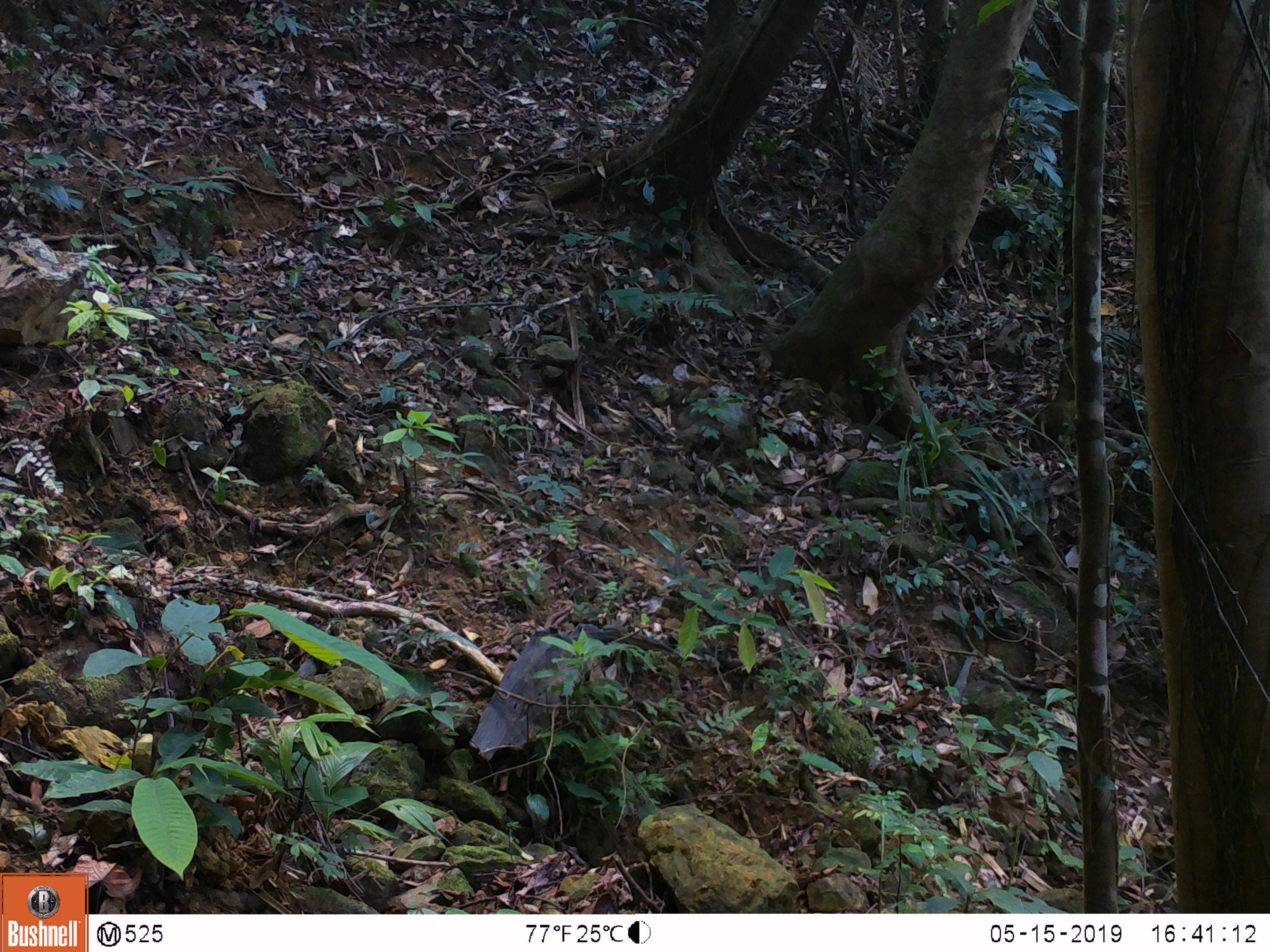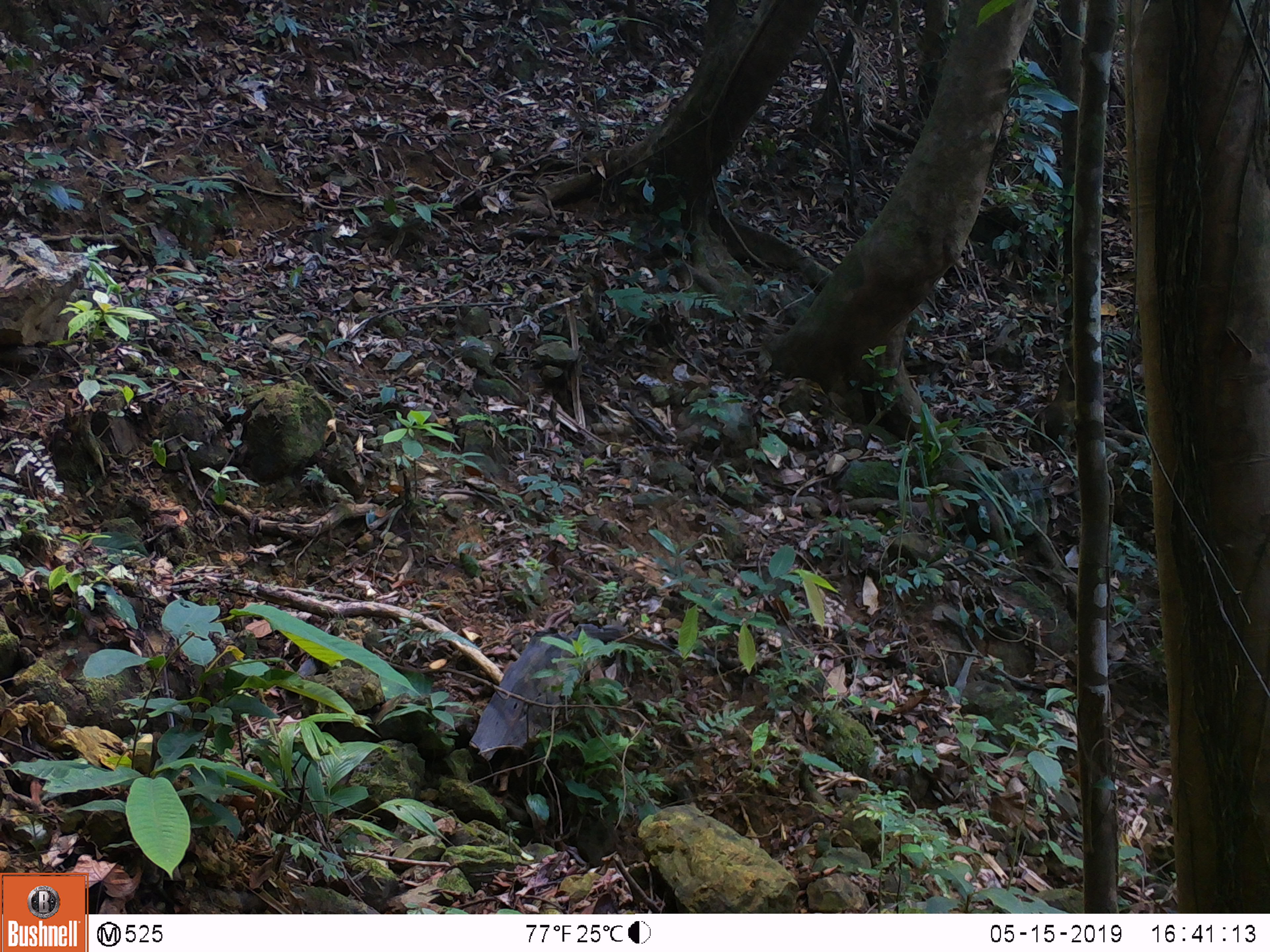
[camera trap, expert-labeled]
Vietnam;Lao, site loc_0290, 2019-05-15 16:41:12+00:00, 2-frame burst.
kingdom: Animalia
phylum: Chordata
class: Mammalia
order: Primates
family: Cercopithecidae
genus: Macaca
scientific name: Macaca nemestrina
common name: pig-tailed macaque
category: pig tailed macaque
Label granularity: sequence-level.